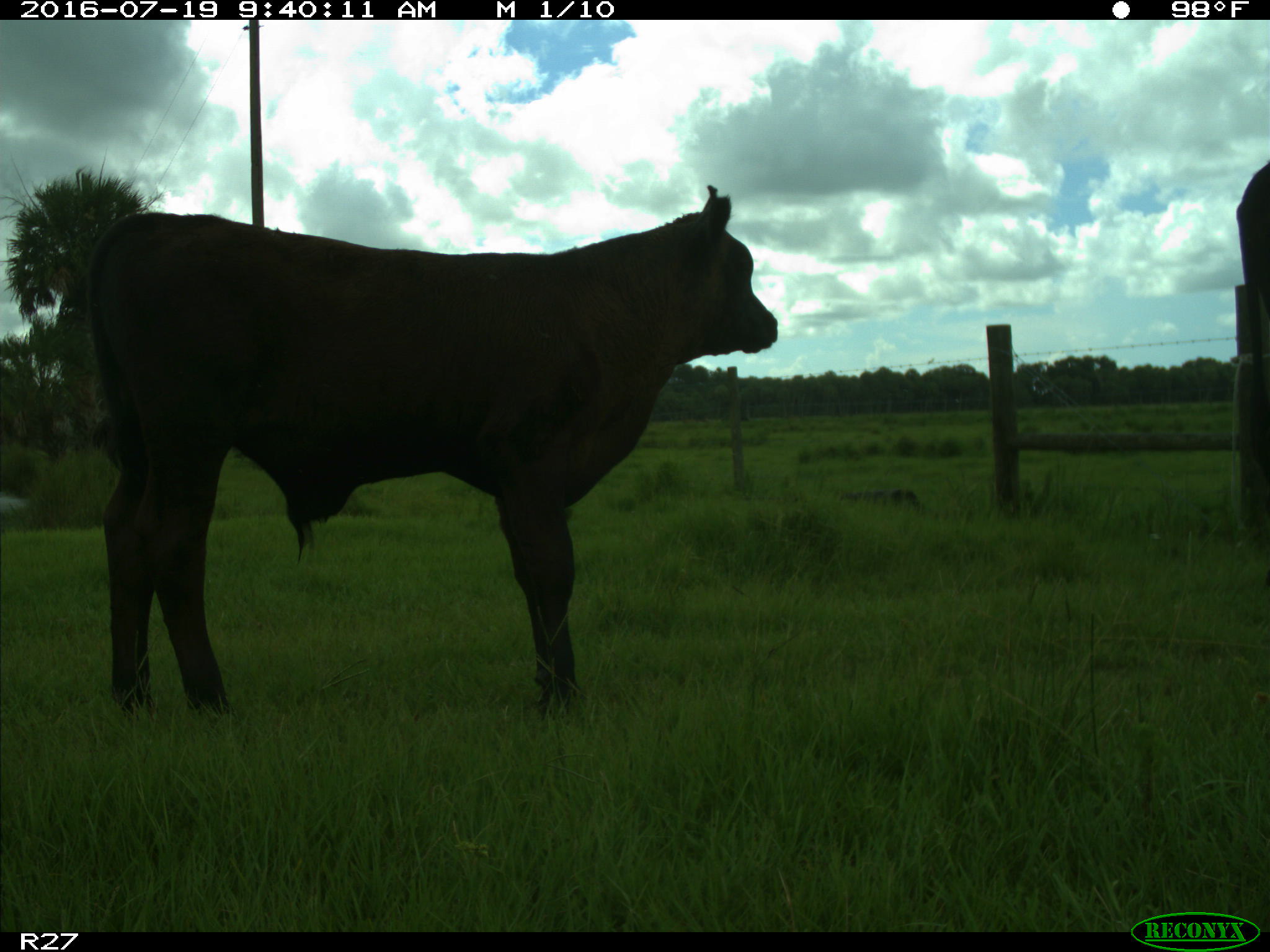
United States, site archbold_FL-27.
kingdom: Animalia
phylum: Chordata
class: Mammalia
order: Artiodactyla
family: Bovidae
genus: Bos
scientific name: Bos taurus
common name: domestic cow